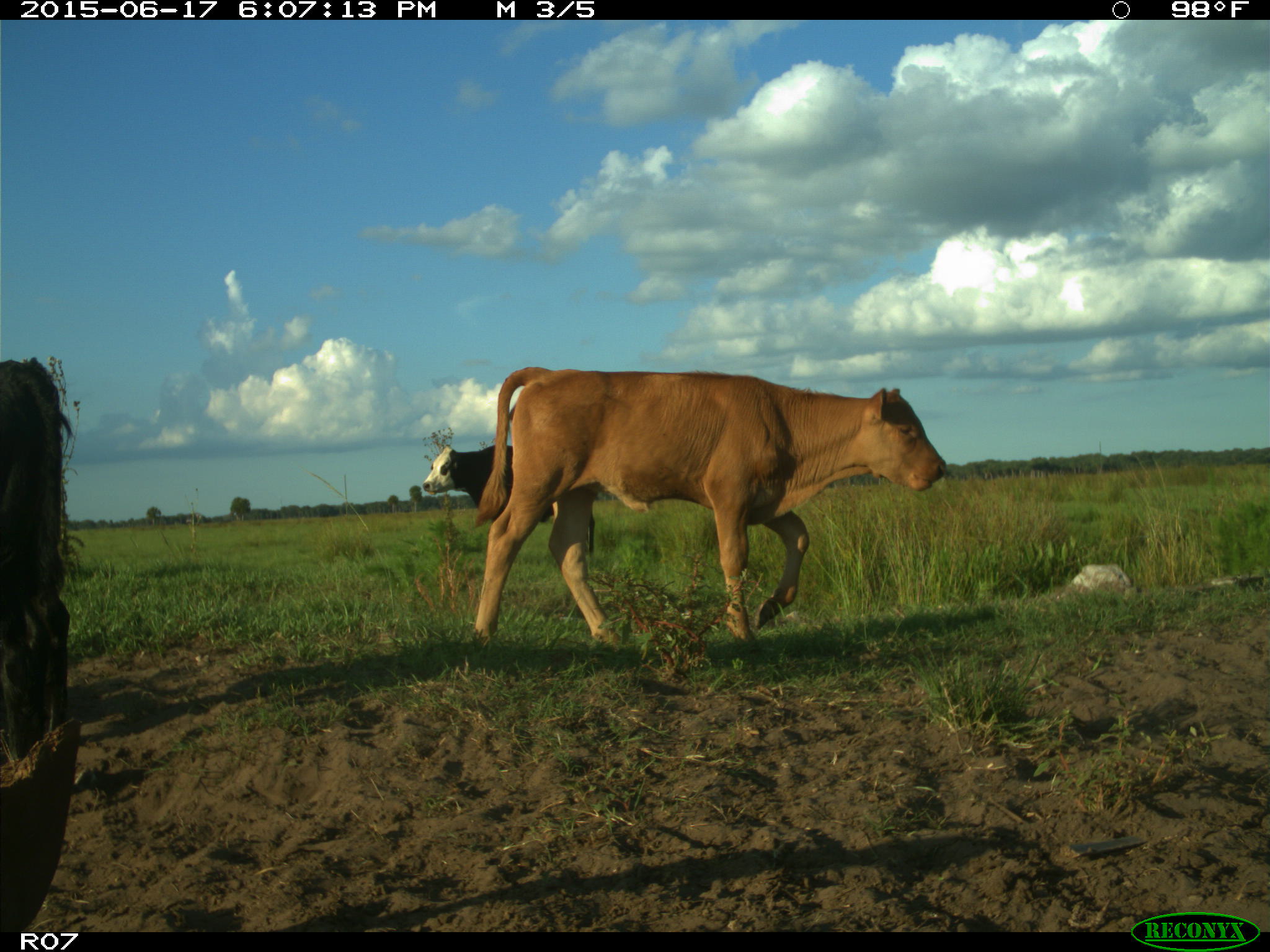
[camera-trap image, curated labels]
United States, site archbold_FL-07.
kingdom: Animalia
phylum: Chordata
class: Mammalia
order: Artiodactyla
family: Bovidae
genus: Bos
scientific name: Bos taurus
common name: domestic cow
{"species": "Bos taurus (domestic cow)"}